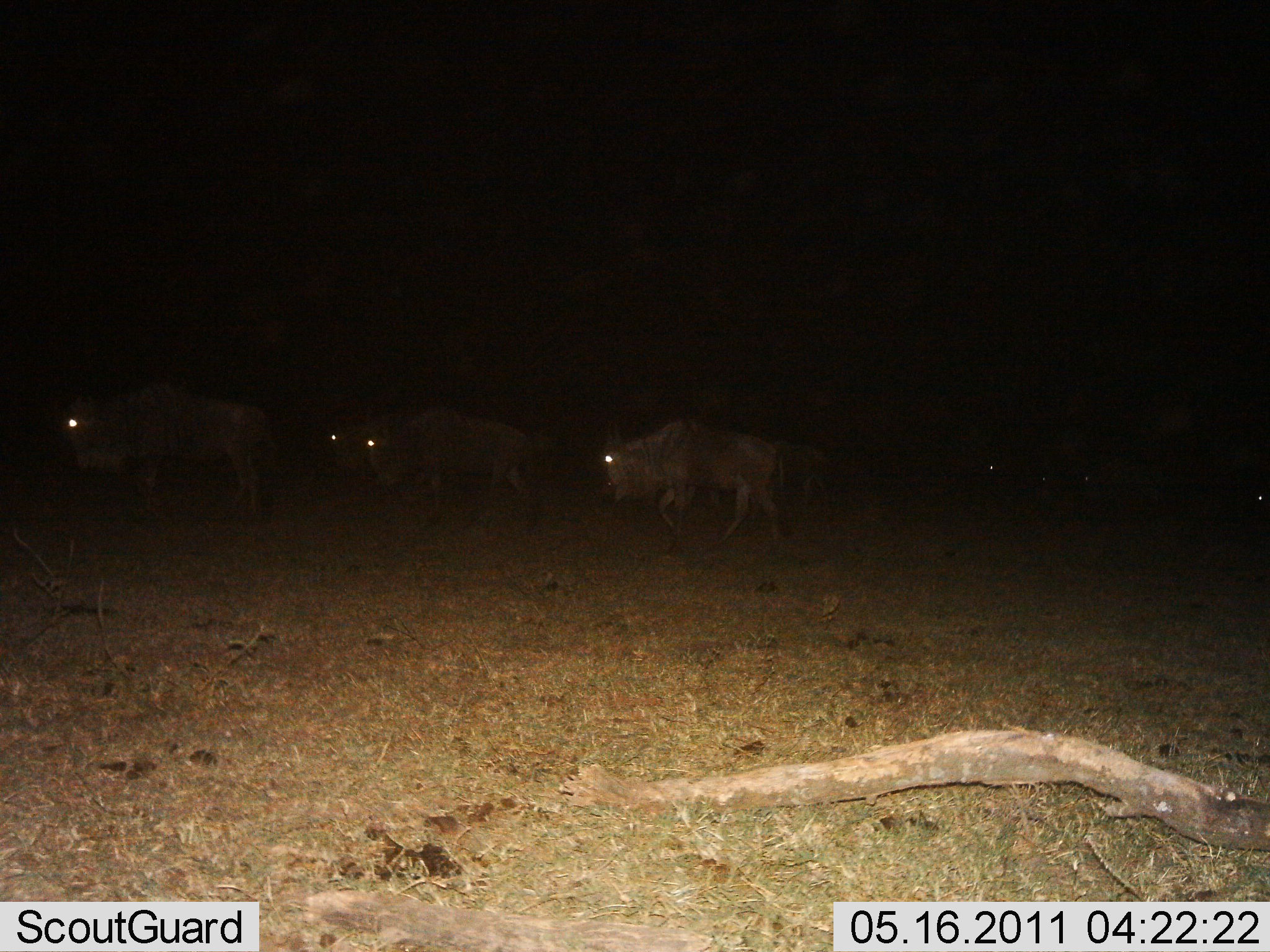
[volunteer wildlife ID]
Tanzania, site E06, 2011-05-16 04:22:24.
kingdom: Animalia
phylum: Chordata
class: Mammalia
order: Artiodactyla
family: Bovidae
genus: Connochaetes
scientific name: Connochaetes taurinus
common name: blue wildebeest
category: wildebeest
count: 5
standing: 15%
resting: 0%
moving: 92%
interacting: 0%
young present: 0%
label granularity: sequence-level